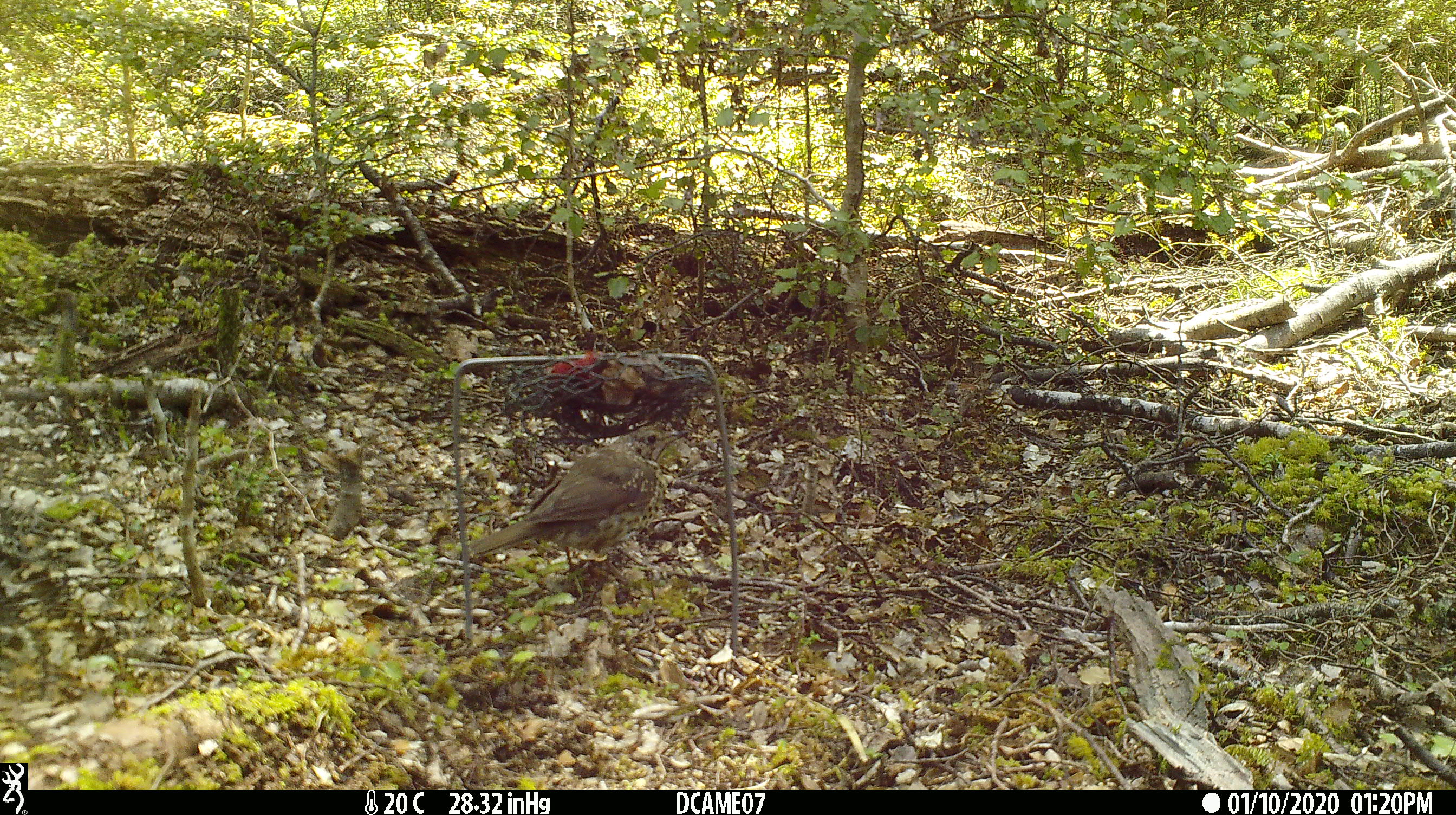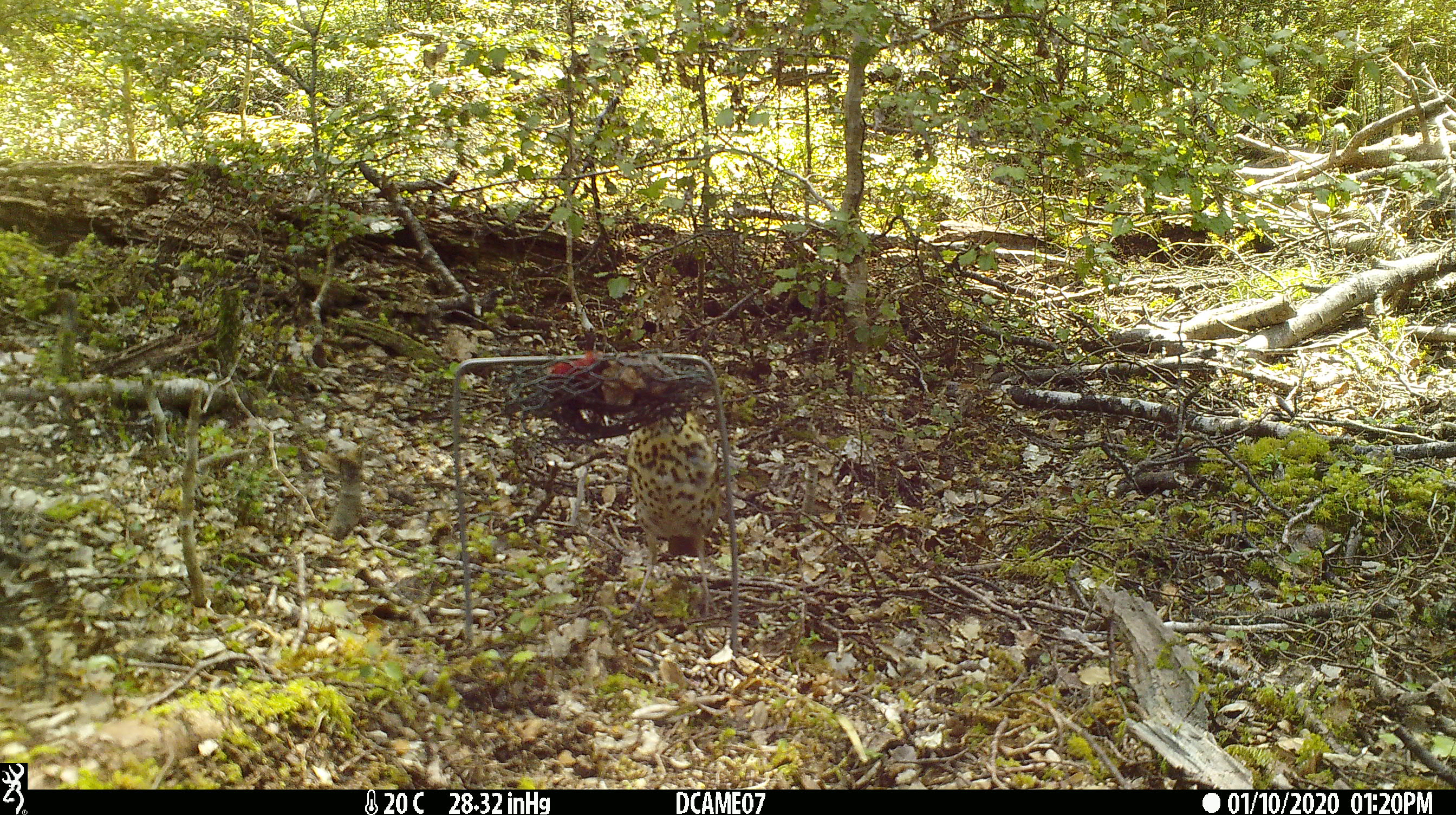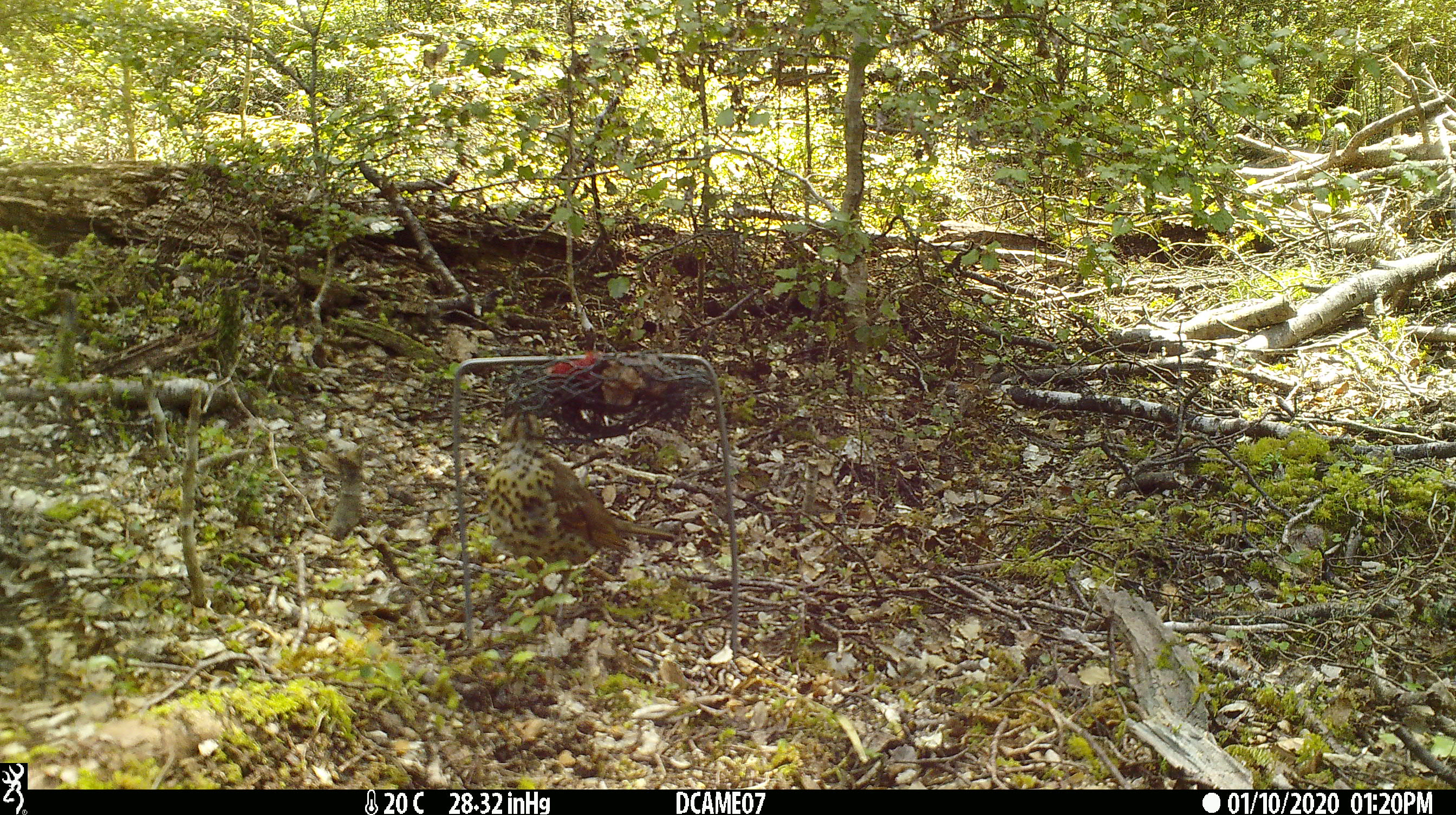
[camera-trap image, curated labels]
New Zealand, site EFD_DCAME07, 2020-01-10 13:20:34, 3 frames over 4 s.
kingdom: Animalia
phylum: Chordata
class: Aves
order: Passeriformes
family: Turdidae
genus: Turdus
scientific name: Turdus philomelos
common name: song thrush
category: thrush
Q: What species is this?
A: Thrush (song thrush) (Turdus philomelos).